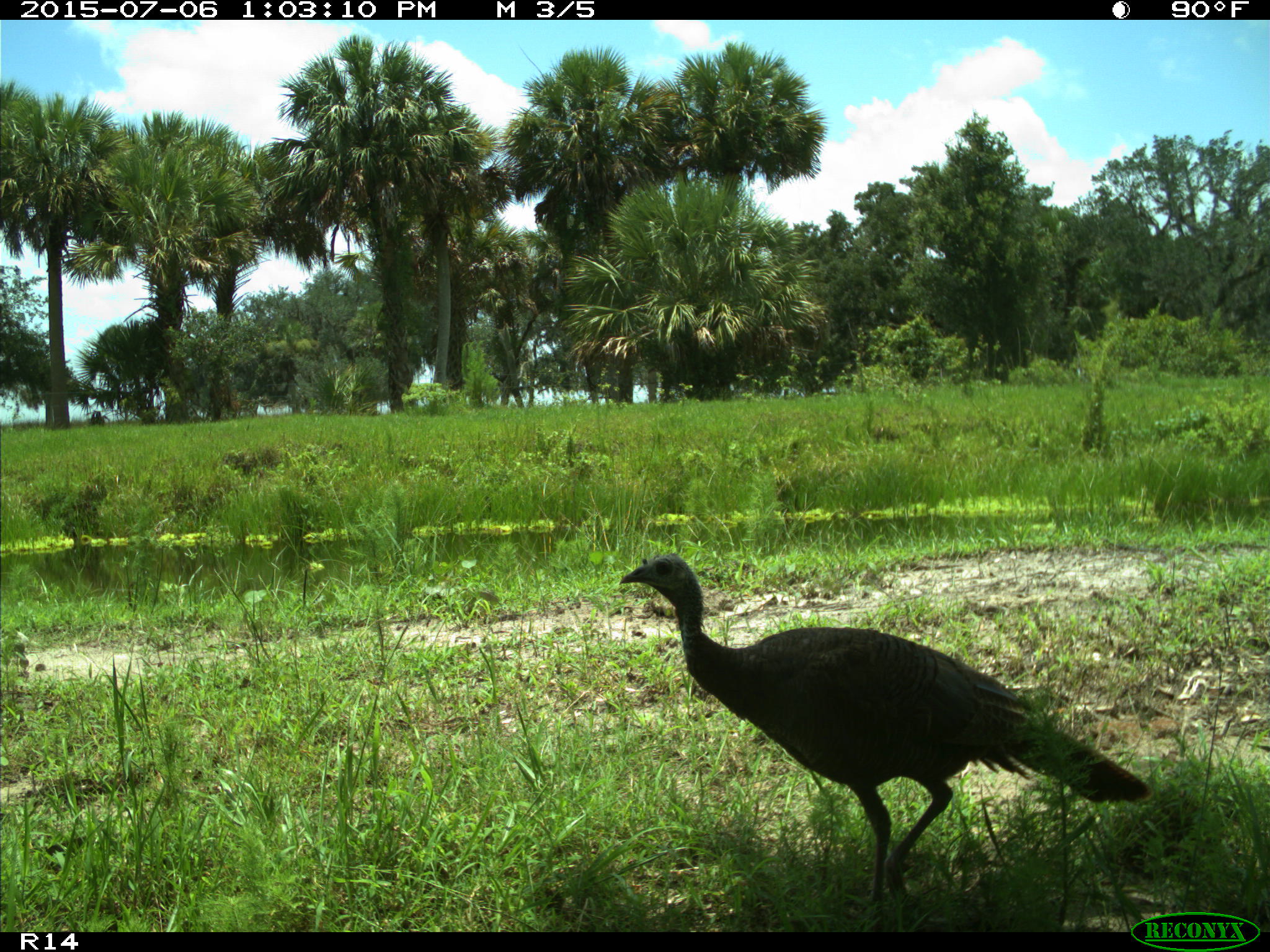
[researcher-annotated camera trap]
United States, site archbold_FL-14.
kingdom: Animalia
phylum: Chordata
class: Aves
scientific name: Aves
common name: birds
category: unidentified bird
Unidentified bird (birds) (Aves).